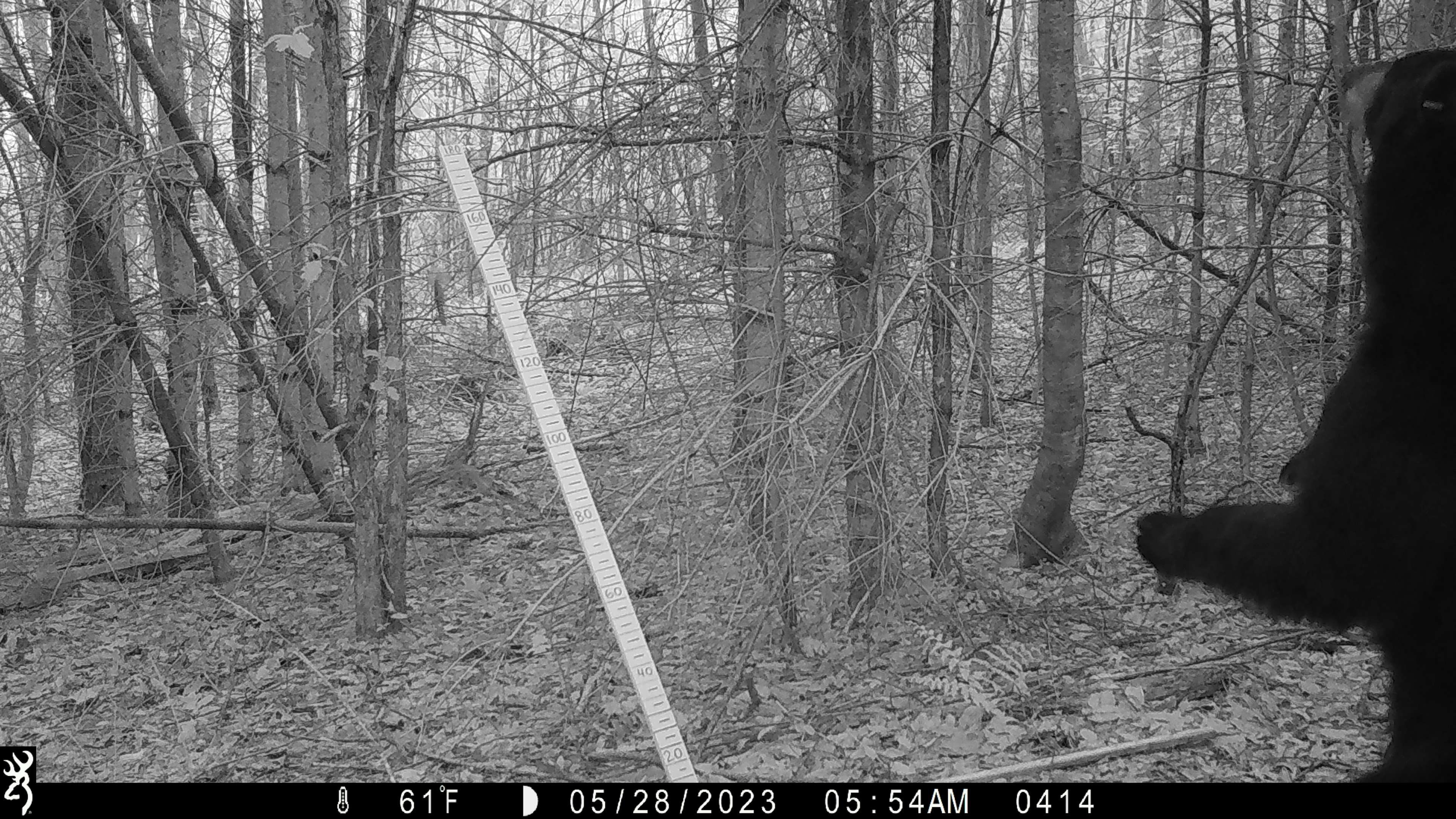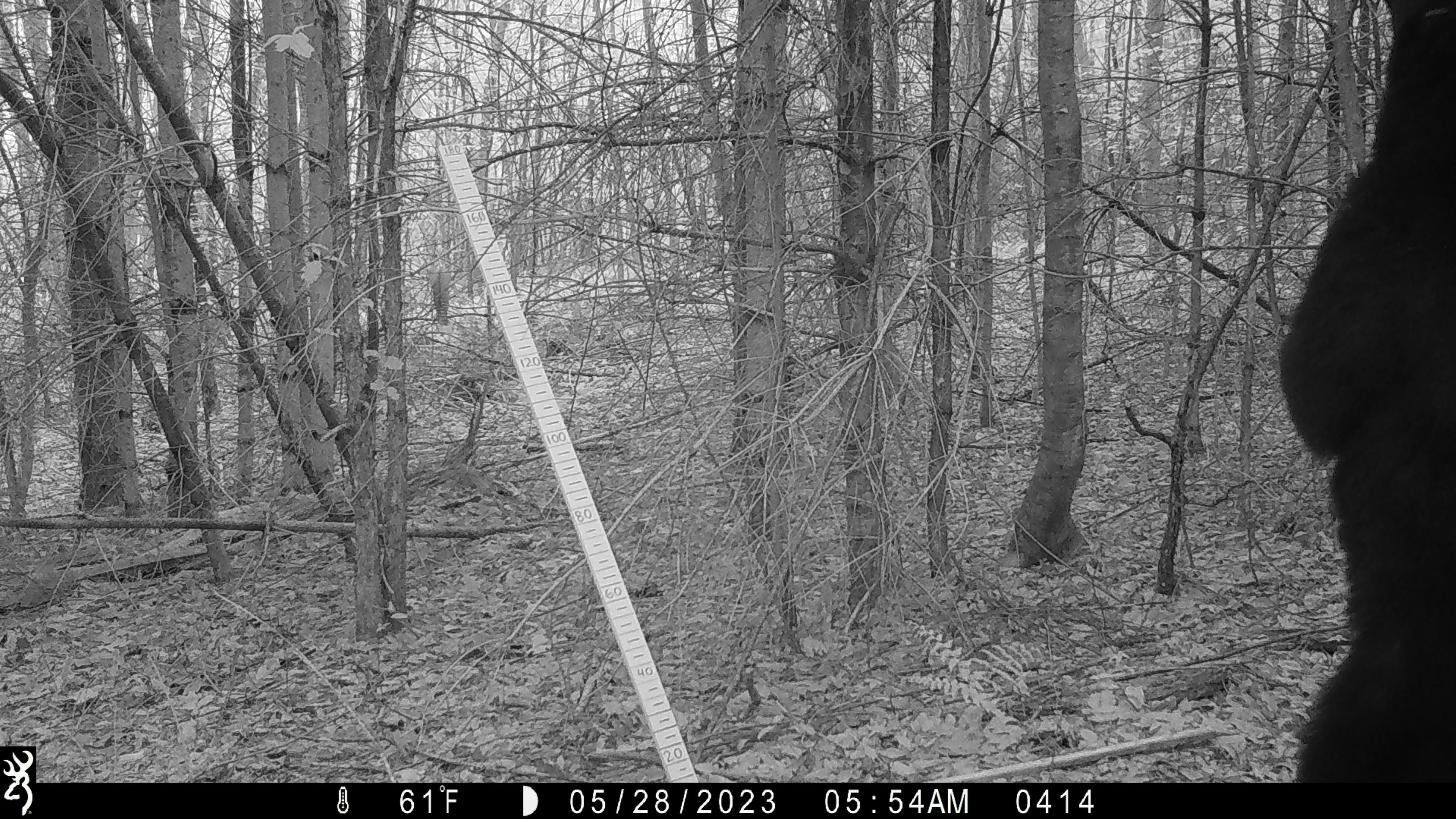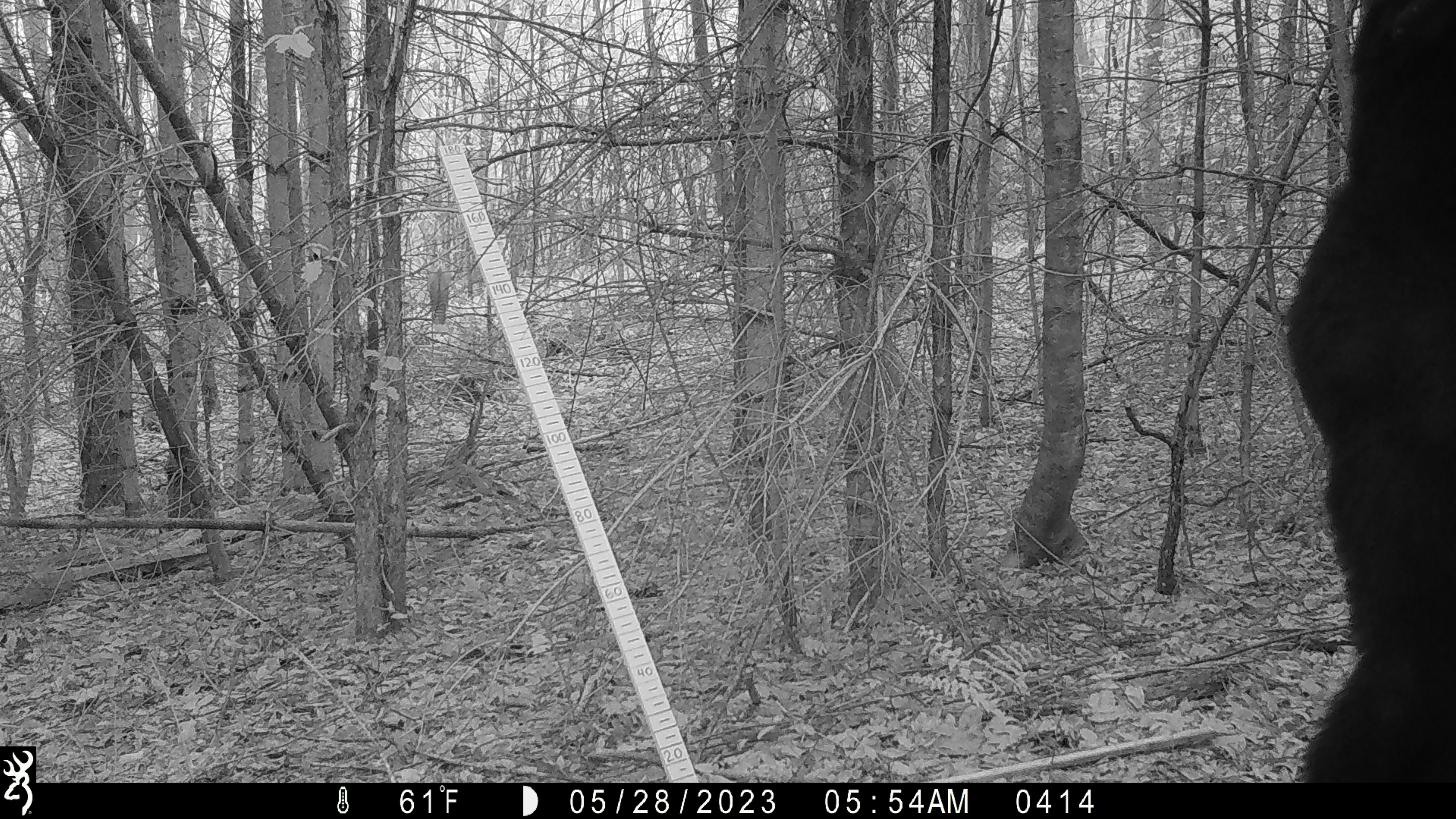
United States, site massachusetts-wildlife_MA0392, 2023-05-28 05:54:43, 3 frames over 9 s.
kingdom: Animalia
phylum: Chordata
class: Mammalia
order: Carnivora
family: Ursidae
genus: Ursus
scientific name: Ursus americanus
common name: black bear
Black bear (Ursus americanus).